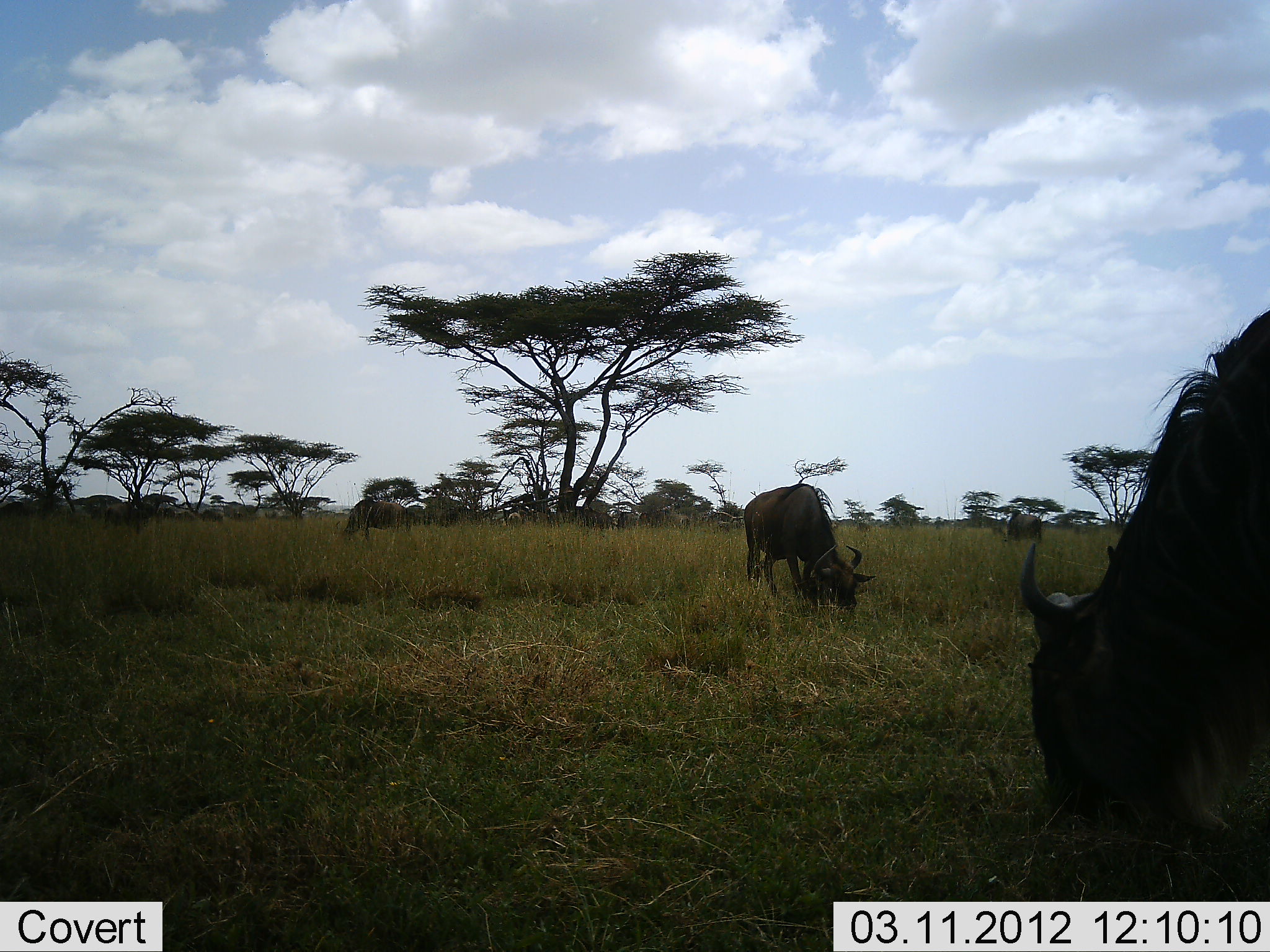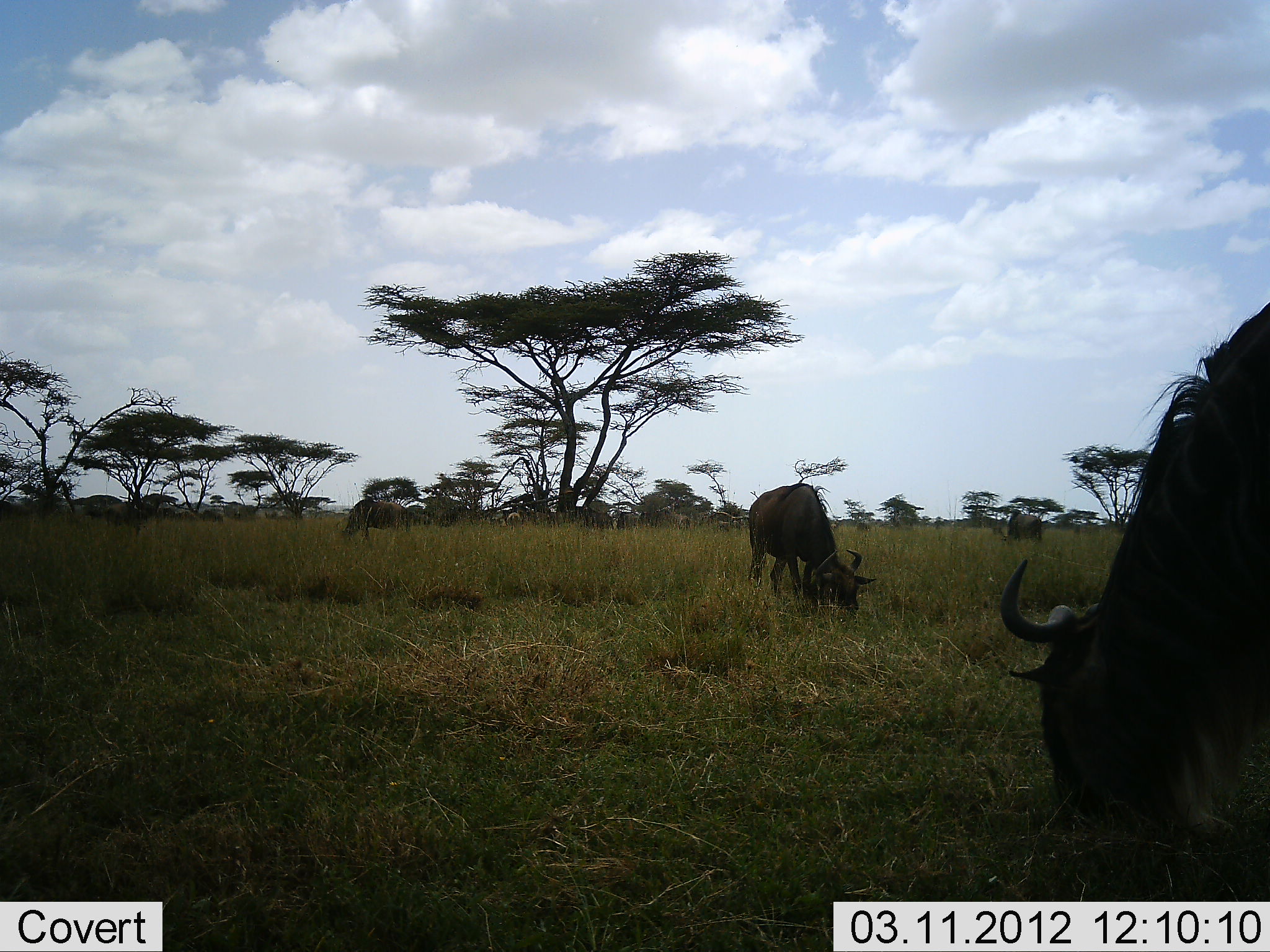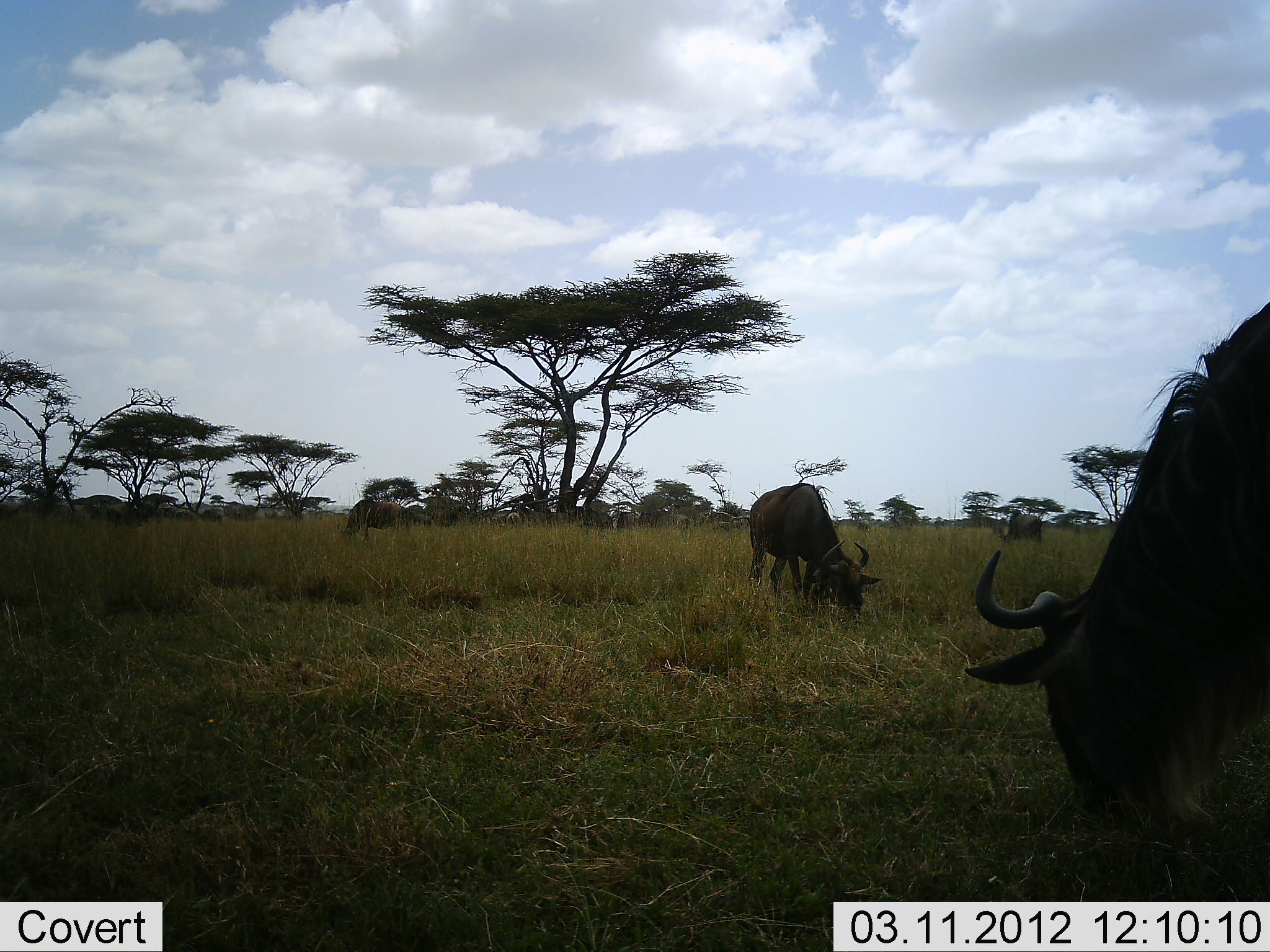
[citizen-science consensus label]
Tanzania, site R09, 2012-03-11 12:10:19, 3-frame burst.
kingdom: Animalia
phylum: Chordata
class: Mammalia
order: Artiodactyla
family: Bovidae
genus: Connochaetes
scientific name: Connochaetes taurinus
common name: blue wildebeest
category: wildebeest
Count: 2.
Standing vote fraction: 10%.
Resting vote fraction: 0%.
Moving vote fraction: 0%.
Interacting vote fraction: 0%.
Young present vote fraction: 0%.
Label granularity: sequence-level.